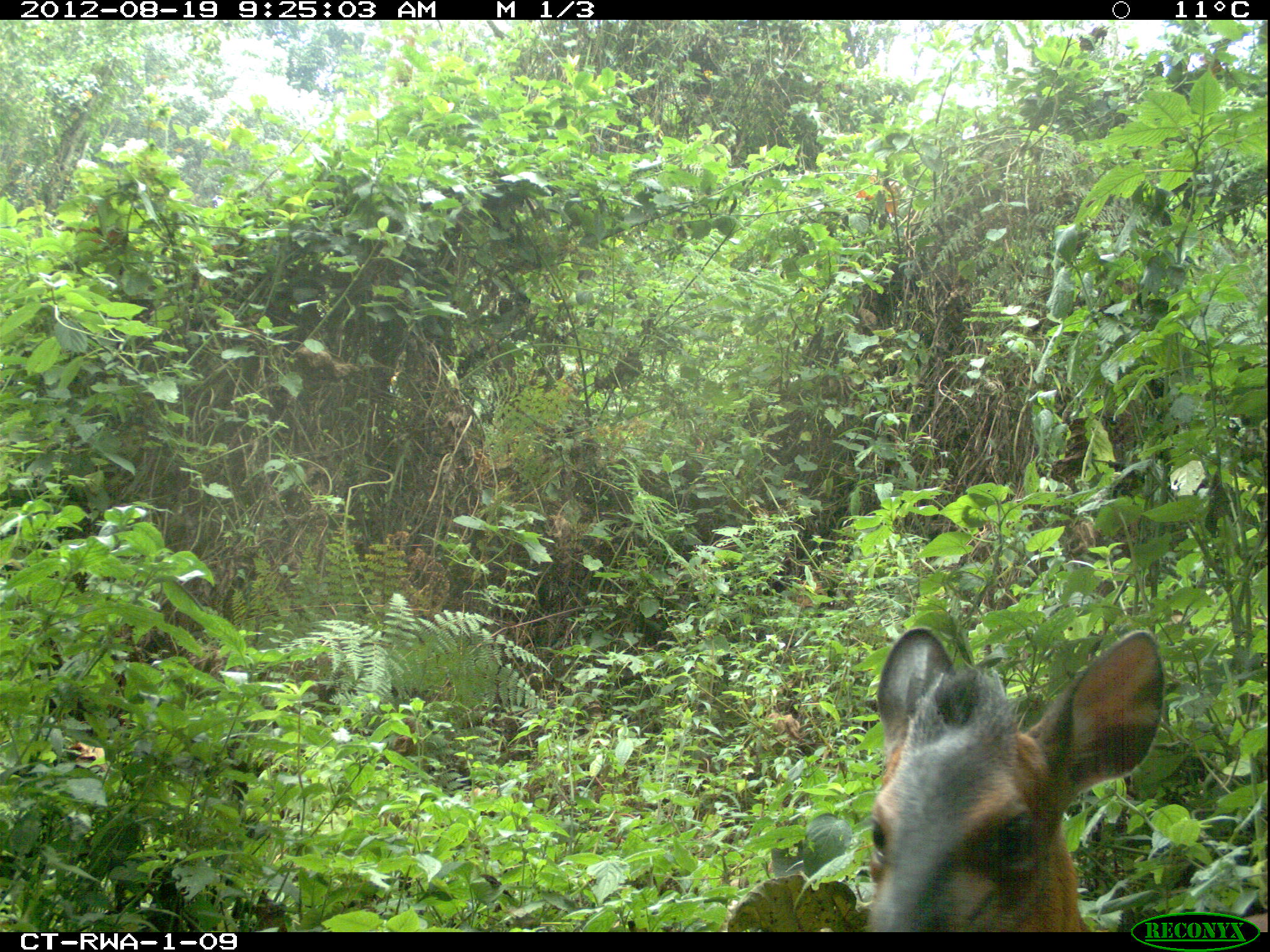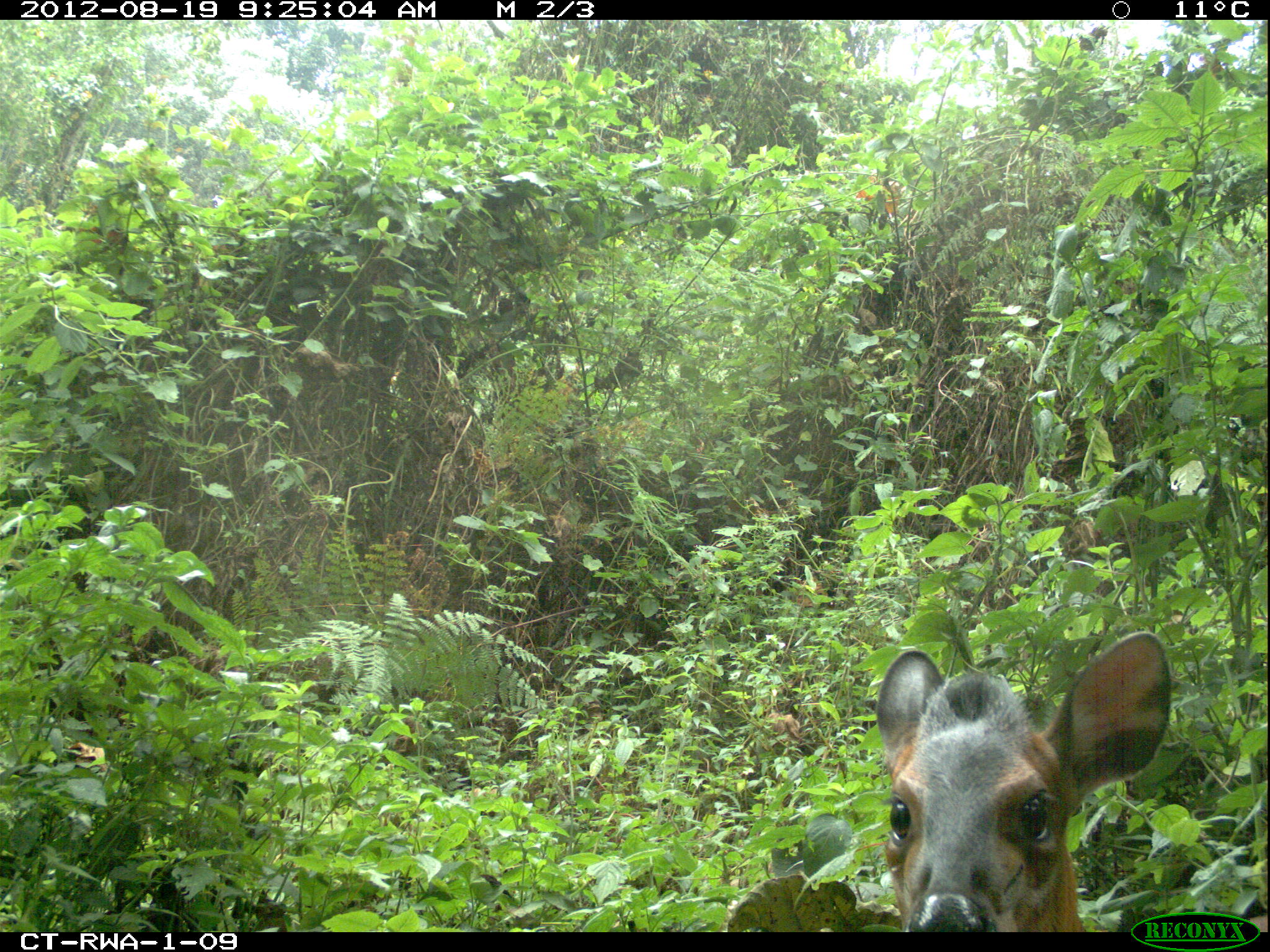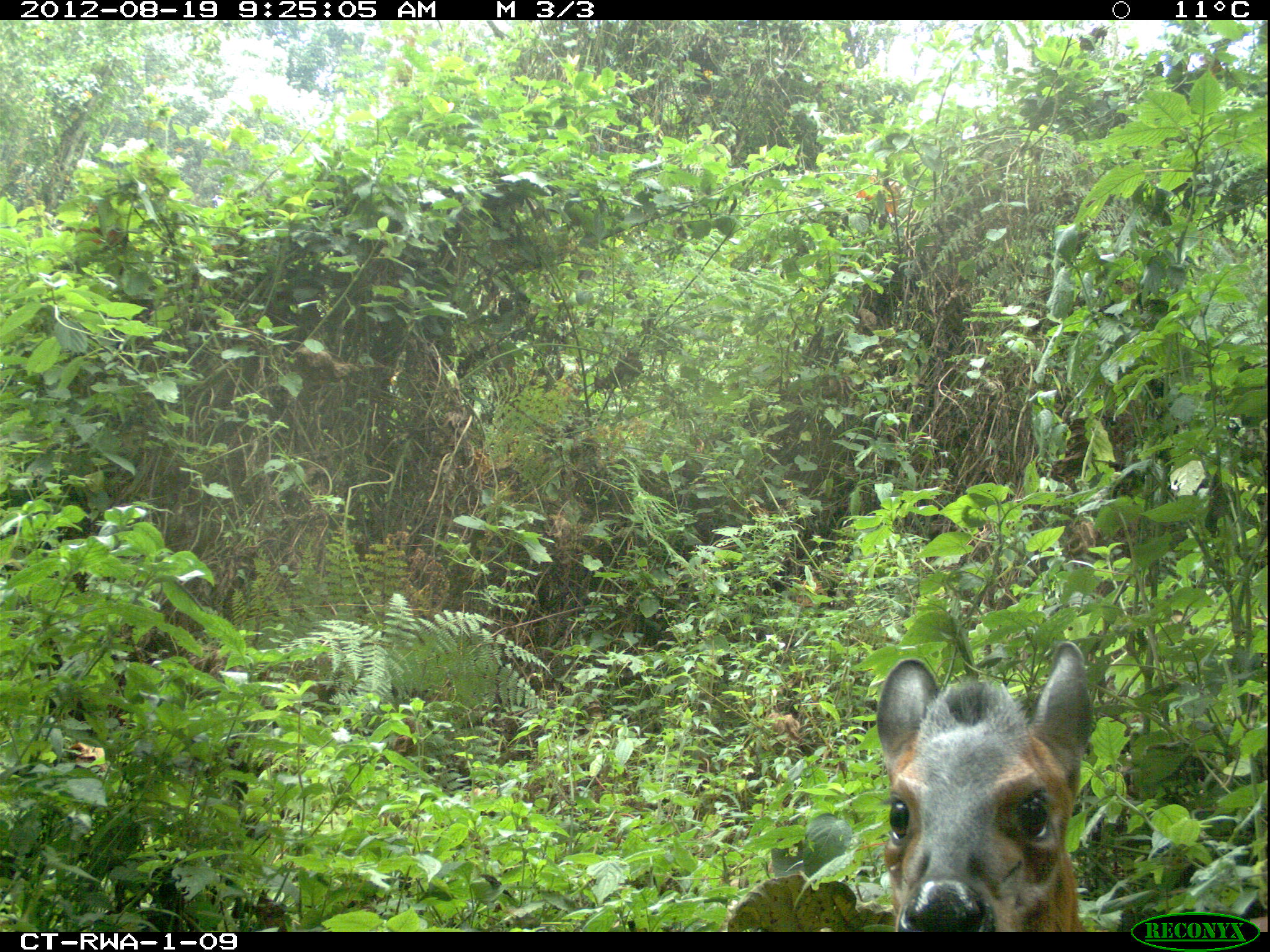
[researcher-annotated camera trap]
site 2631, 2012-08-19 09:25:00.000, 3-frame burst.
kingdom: Animalia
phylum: Chordata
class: Mammalia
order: Artiodactyla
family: Bovidae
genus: Cephalophus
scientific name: Cephalophus nigrifrons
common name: black-fronted duiker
Cephalophus nigrifrons (black-fronted duiker), count 1.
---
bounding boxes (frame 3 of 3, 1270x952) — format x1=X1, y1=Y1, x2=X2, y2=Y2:
cephalophus nigrifrons: x1=876, y1=636, x2=1270, y2=928